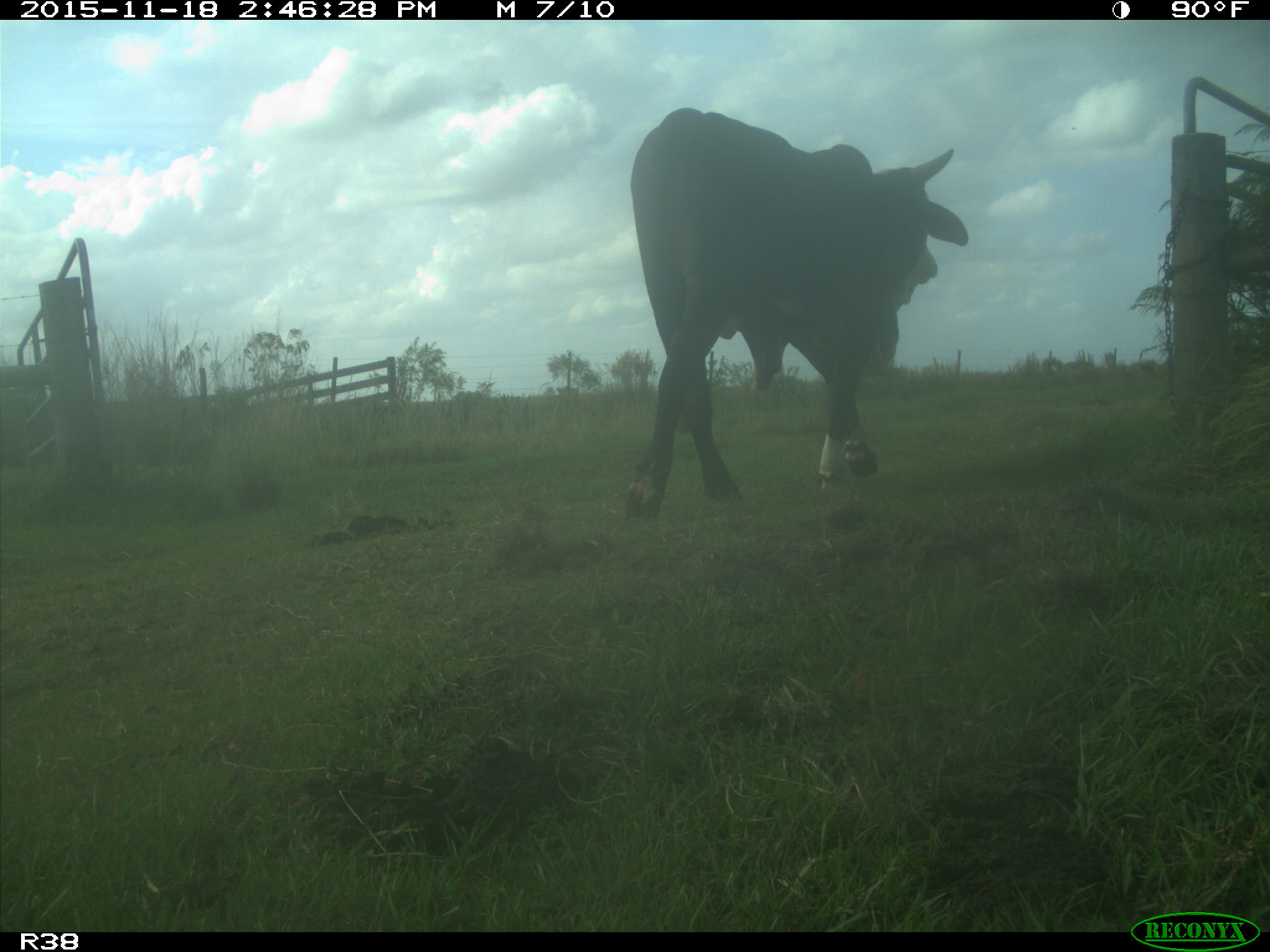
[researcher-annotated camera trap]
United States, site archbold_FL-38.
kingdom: Animalia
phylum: Chordata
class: Mammalia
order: Artiodactyla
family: Bovidae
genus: Bos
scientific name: Bos taurus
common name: domestic cow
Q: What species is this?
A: Bos taurus (domestic cow).